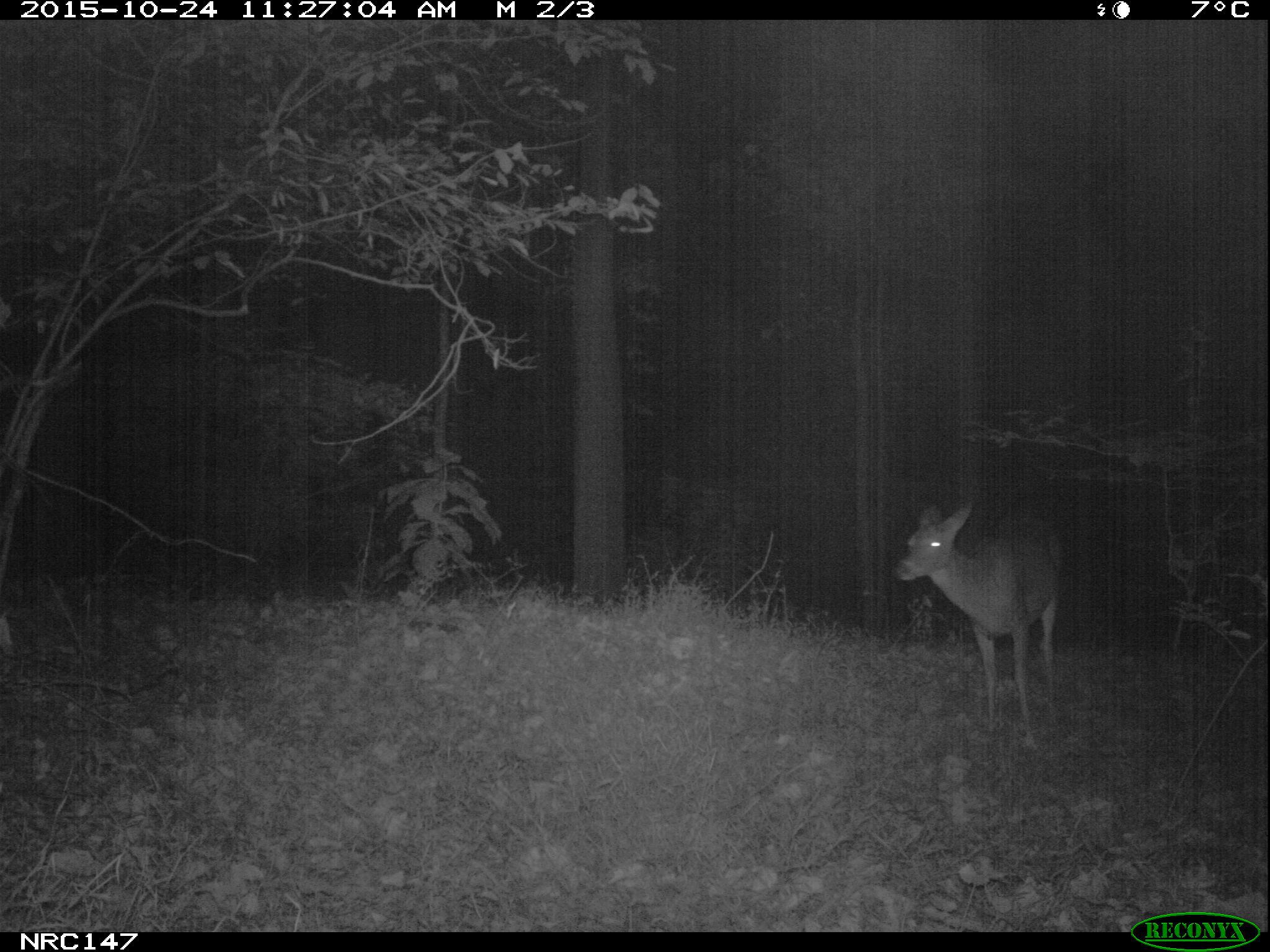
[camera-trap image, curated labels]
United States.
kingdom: Animalia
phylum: Chordata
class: Mammalia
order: Artiodactyla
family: Cervidae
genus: Odocoileus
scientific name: Odocoileus virginianus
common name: white-tailed deer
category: White Tailed Deer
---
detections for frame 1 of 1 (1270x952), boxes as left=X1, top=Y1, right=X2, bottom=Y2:
White Tailed Deer: left=889, top=491, right=1081, bottom=745